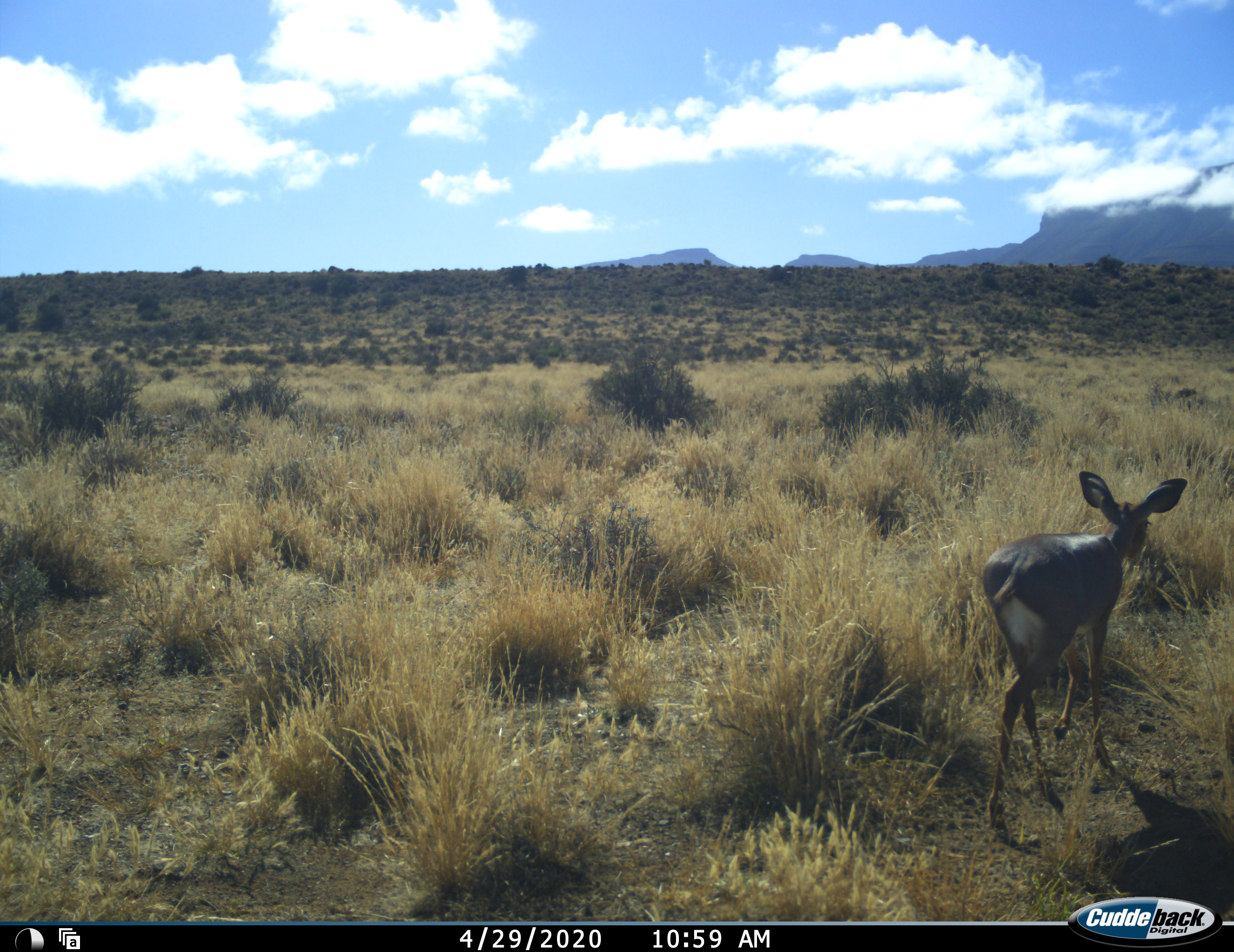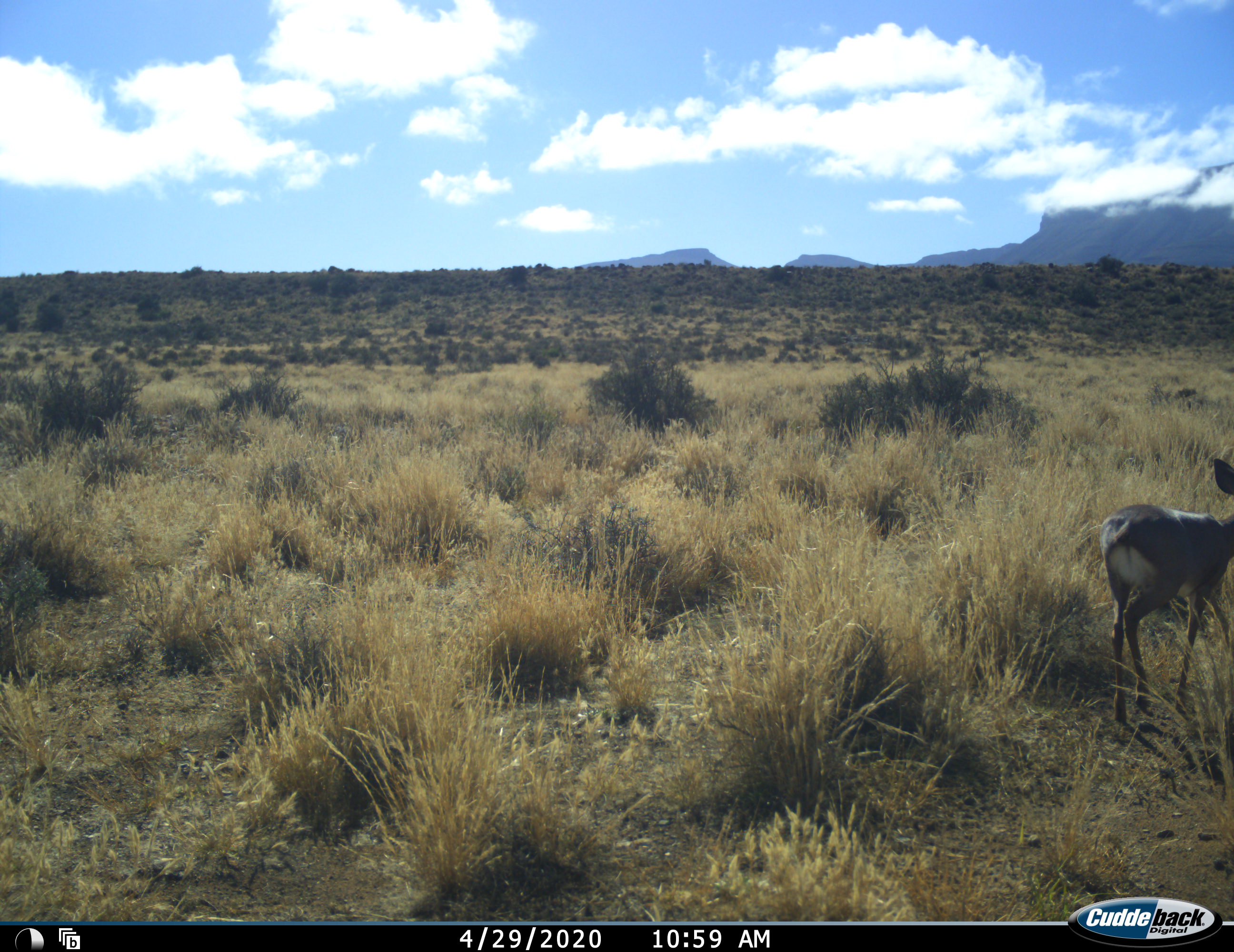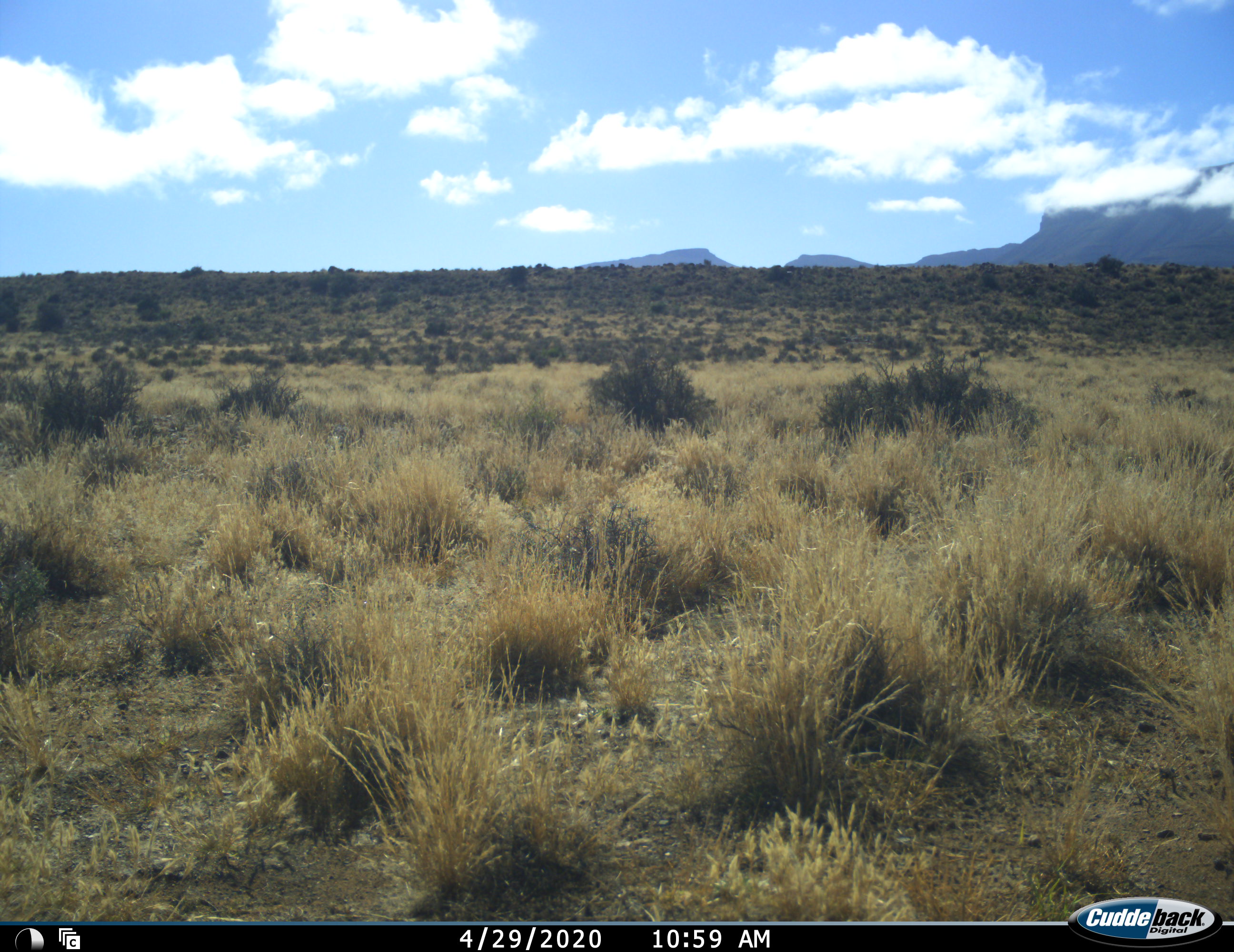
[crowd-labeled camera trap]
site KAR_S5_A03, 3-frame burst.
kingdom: Animalia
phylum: Chordata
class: Mammalia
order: Artiodactyla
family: Bovidae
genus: Redunca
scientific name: Redunca fulvorufula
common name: mountain reedbuck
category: reedbuckmountain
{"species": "reedbuckmountain (mountain reedbuck) (Redunca fulvorufula)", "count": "1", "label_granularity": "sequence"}